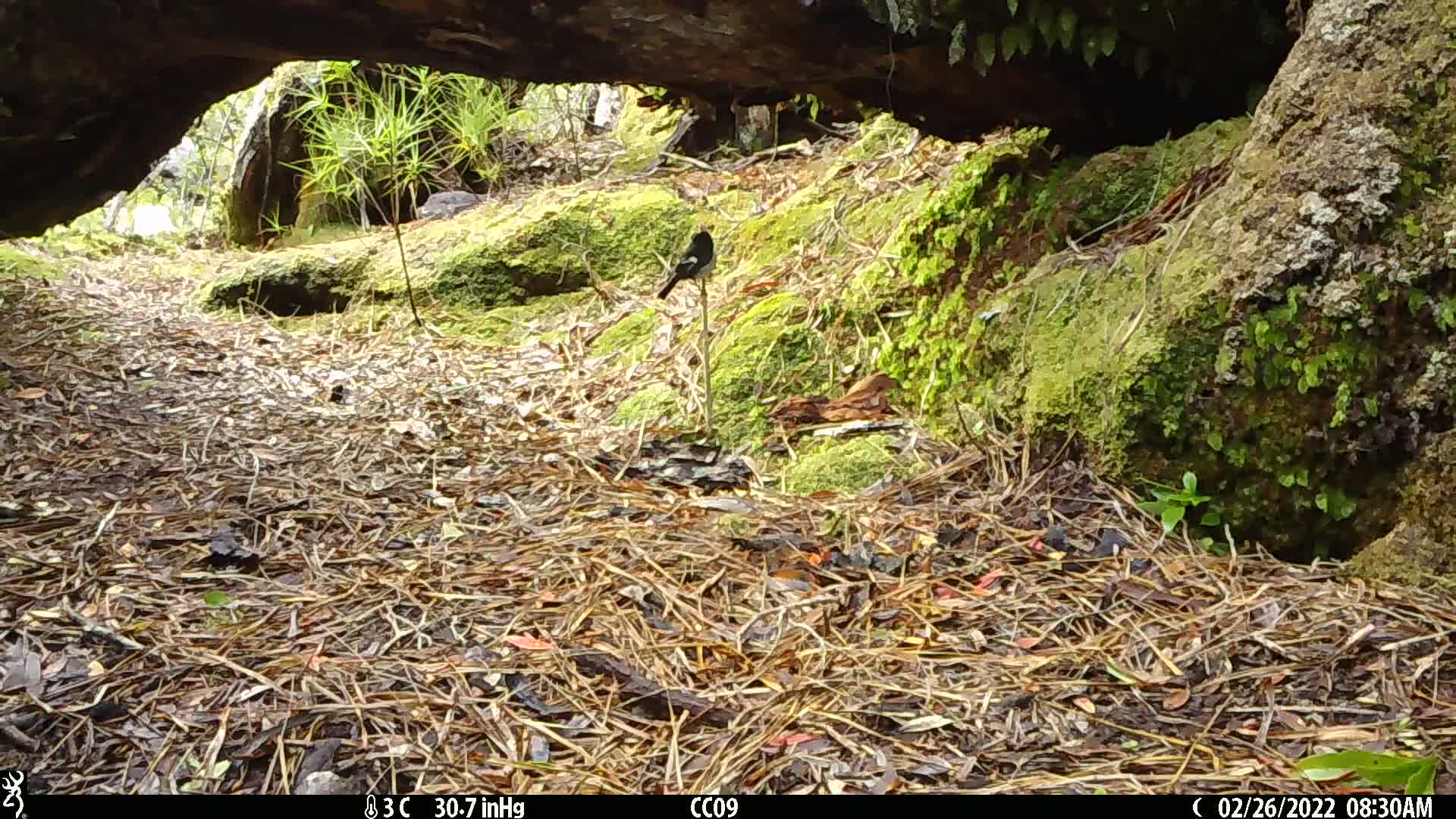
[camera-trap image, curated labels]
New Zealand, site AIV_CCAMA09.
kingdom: Animalia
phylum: Chordata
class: Aves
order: Passeriformes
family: Petroicidae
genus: Petroica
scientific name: Petroica macrocephala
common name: tomtit